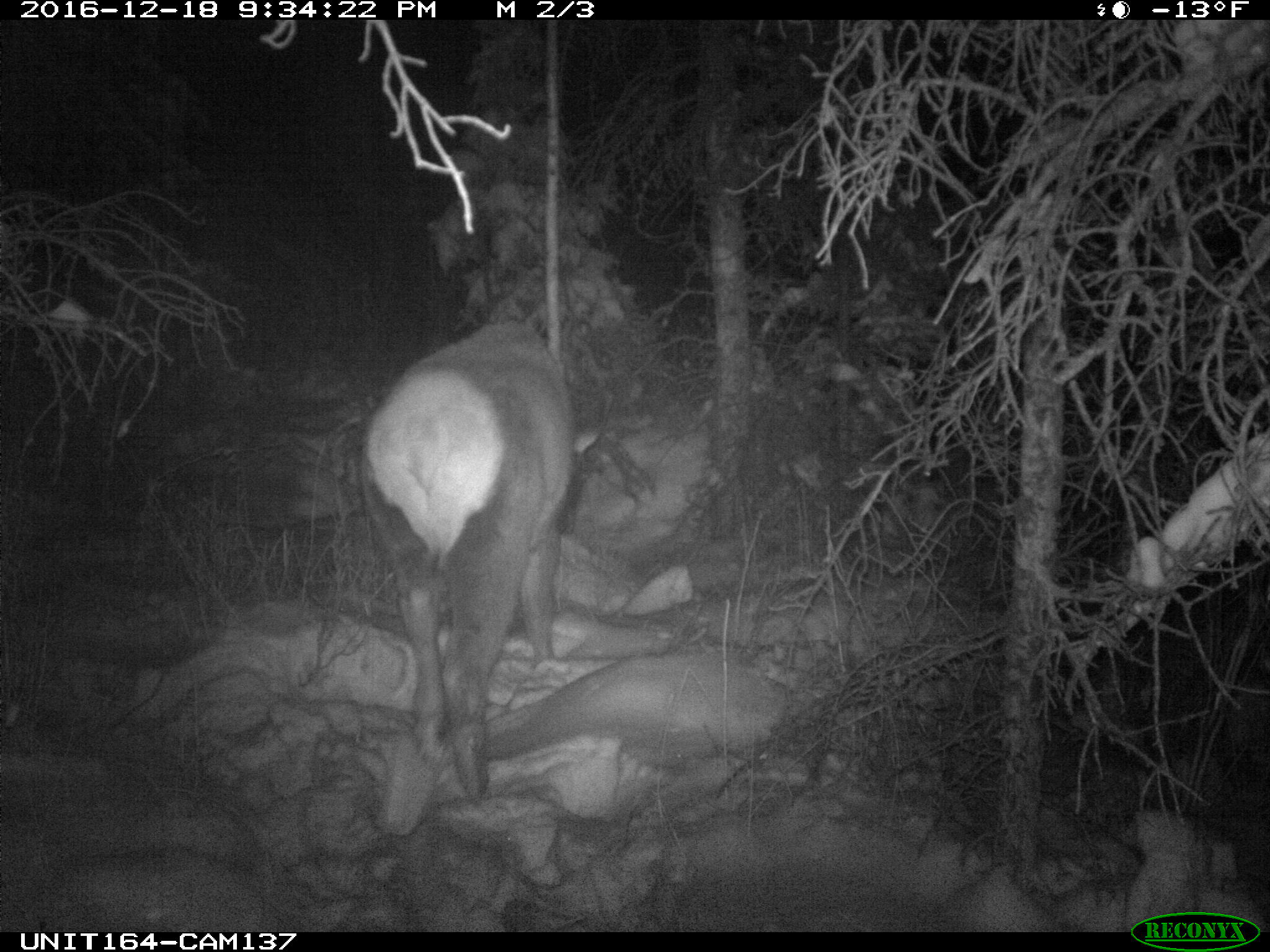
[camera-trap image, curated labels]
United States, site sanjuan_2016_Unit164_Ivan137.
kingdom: Animalia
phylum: Chordata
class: Mammalia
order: Artiodactyla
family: Cervidae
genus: Cervus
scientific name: Cervus elaphus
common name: red deer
Cervus elaphus (red deer).